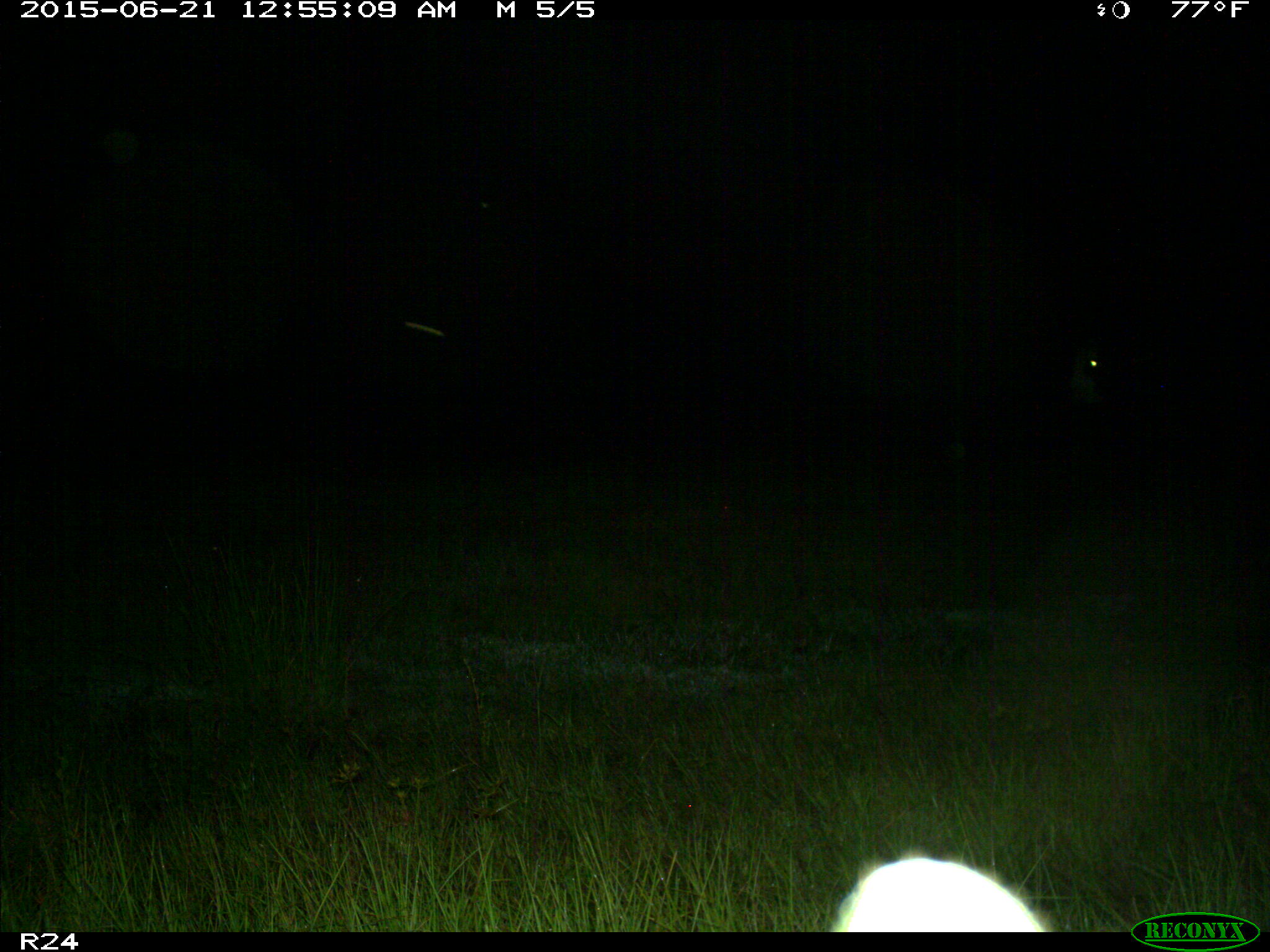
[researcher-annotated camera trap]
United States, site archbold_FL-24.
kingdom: Animalia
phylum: Chordata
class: Mammalia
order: Artiodactyla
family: Bovidae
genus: Bos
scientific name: Bos taurus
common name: domestic cow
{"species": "Bos taurus (domestic cow)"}